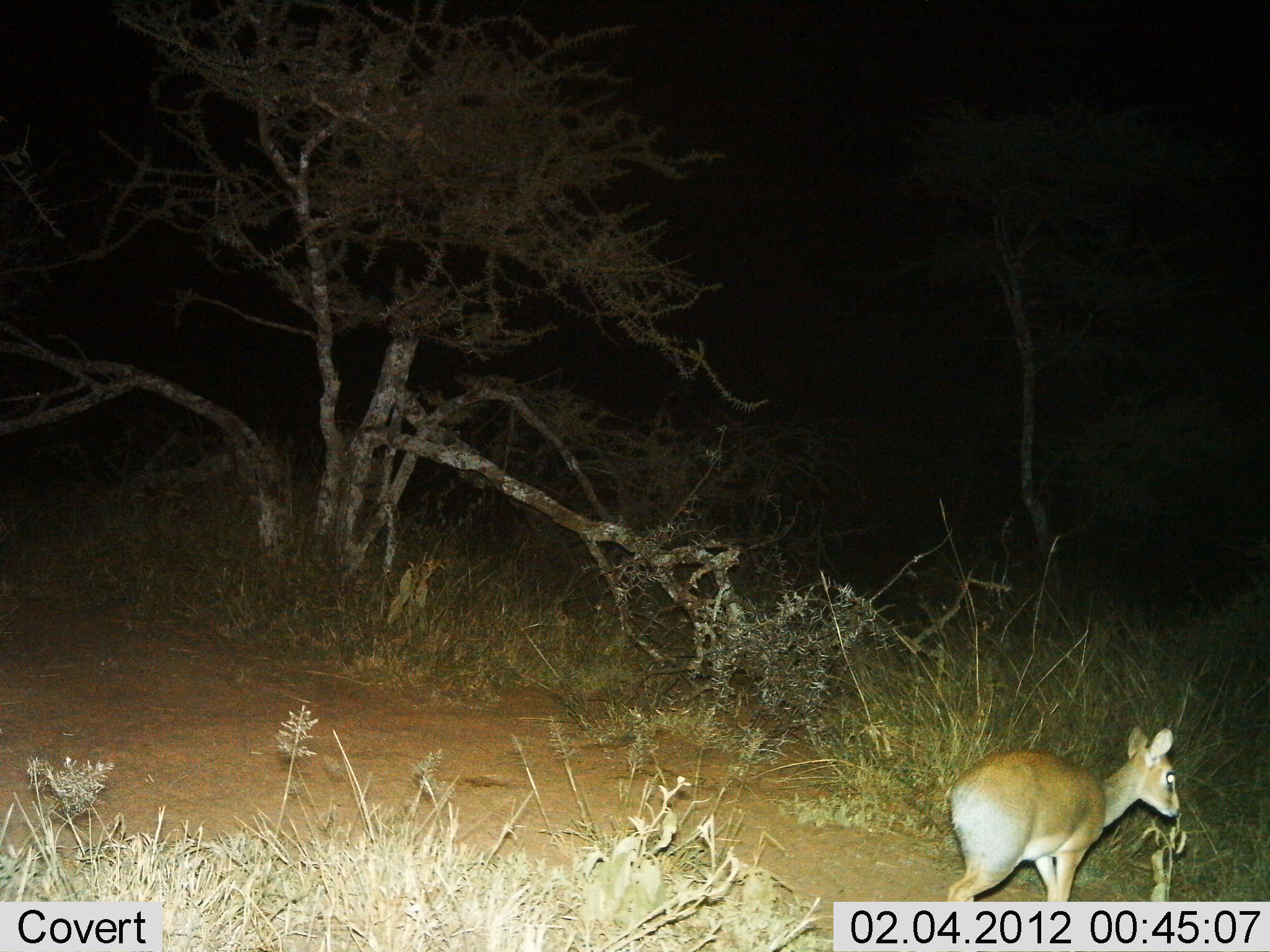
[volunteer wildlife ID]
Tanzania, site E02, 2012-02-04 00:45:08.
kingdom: Animalia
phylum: Chordata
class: Mammalia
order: Artiodactyla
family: Bovidae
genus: Madoqua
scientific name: Madoqua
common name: dikdik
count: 1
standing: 46%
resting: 0%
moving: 54%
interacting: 0%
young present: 0%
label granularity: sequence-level